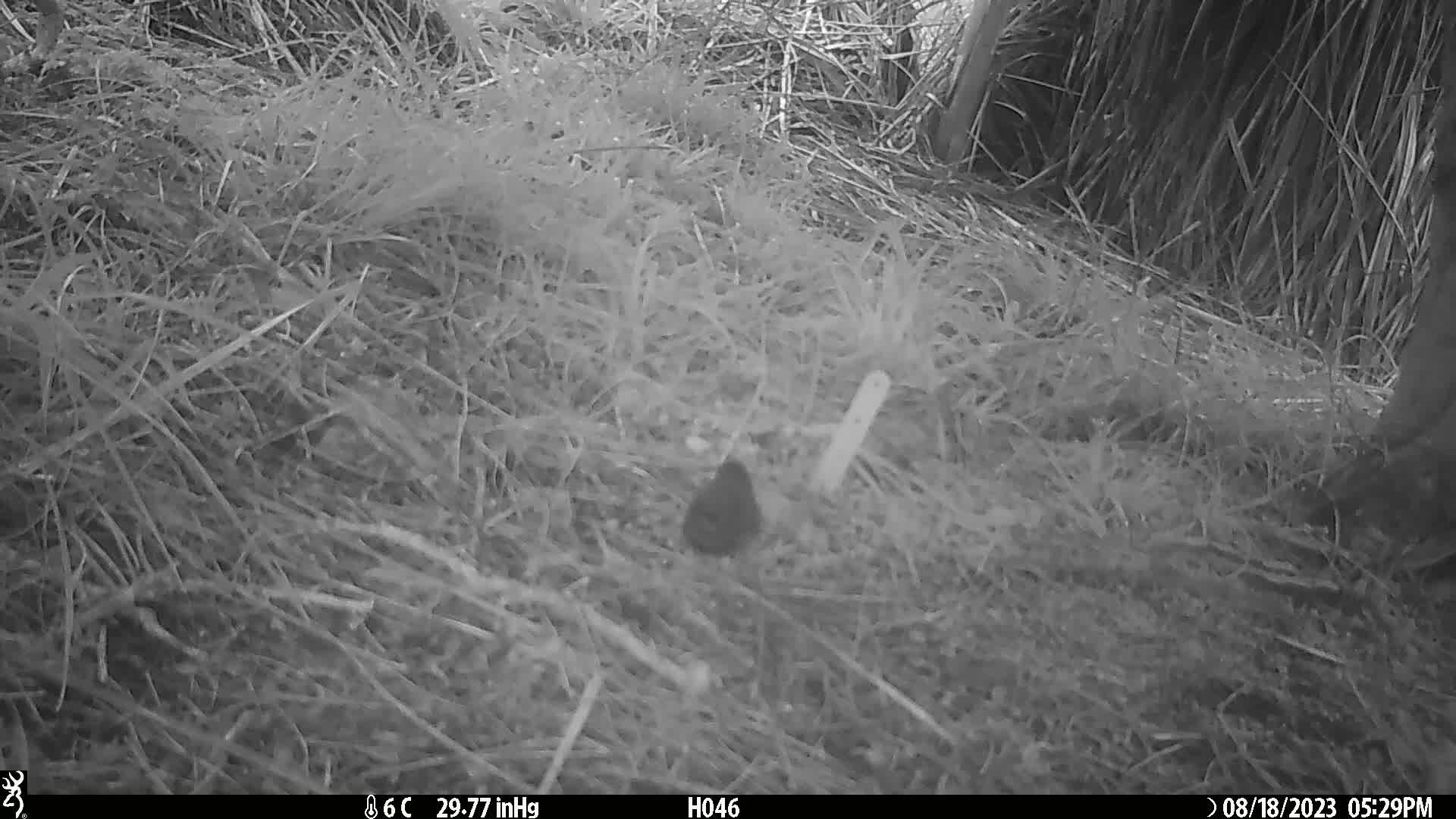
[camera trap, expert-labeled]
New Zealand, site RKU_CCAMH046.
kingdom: Animalia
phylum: Chordata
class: Aves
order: Passeriformes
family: Prunellidae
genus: Prunella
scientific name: Prunella modularis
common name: dunnock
Dunnock (Prunella modularis).